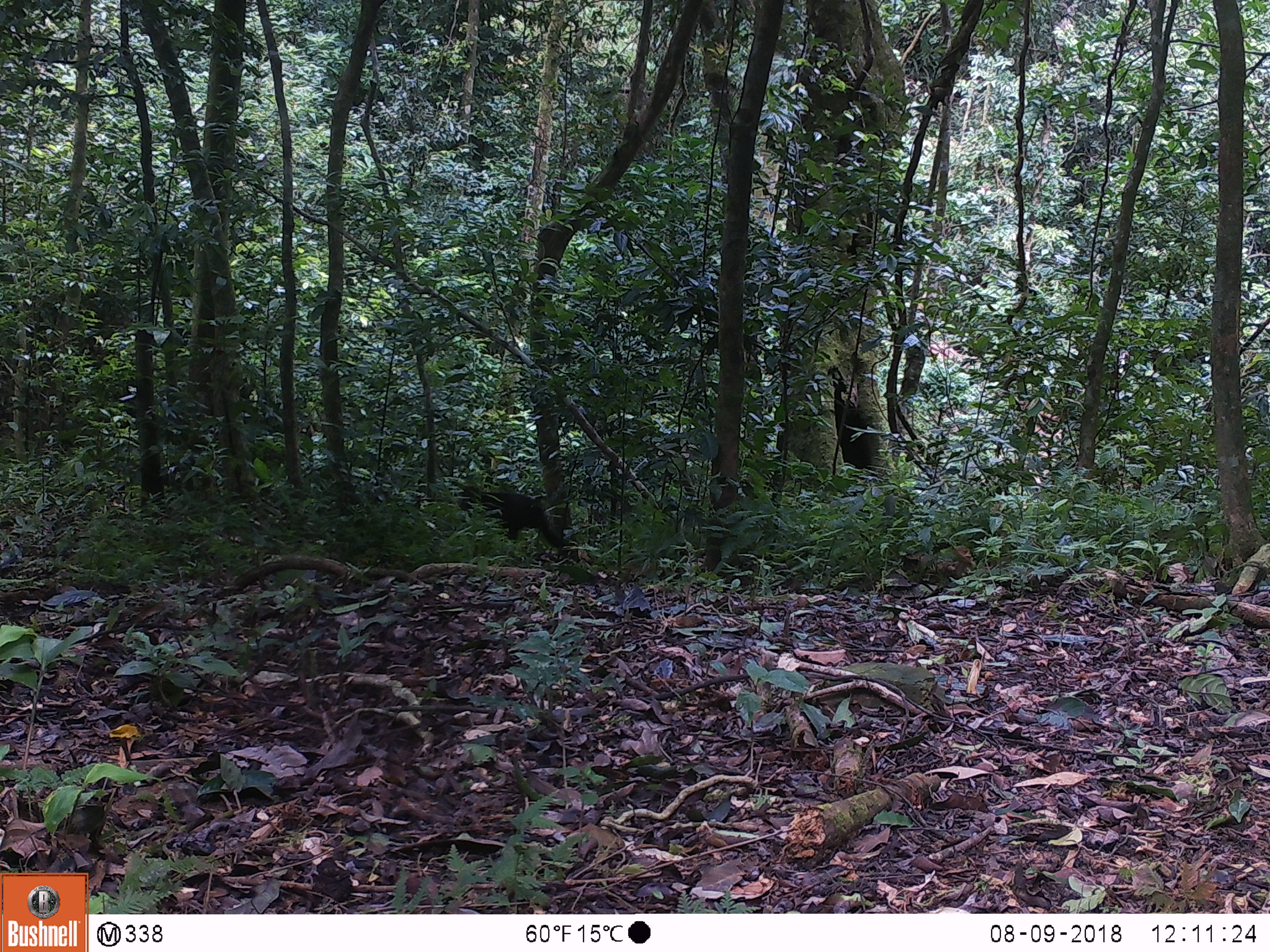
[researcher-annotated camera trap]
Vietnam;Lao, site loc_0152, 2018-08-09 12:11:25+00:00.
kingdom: Animalia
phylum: Chordata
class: Mammalia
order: Primates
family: Cercopithecidae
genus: Macaca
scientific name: Macaca arctoides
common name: stump-tailed macaque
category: stump tailed macaque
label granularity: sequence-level